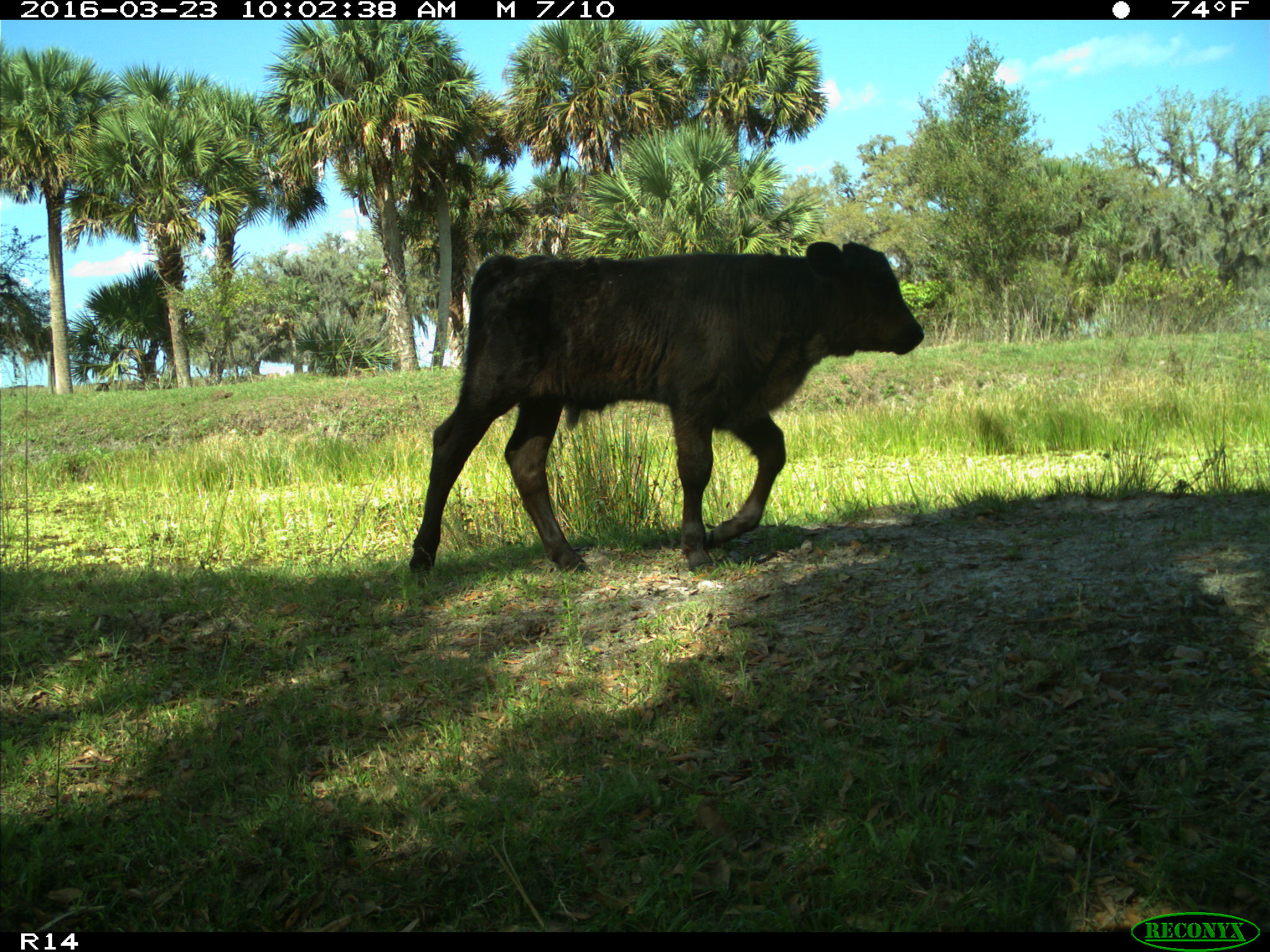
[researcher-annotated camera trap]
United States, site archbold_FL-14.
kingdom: Animalia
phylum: Chordata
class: Mammalia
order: Artiodactyla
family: Bovidae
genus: Bos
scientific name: Bos taurus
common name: domestic cow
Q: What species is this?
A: Bos taurus (domestic cow).